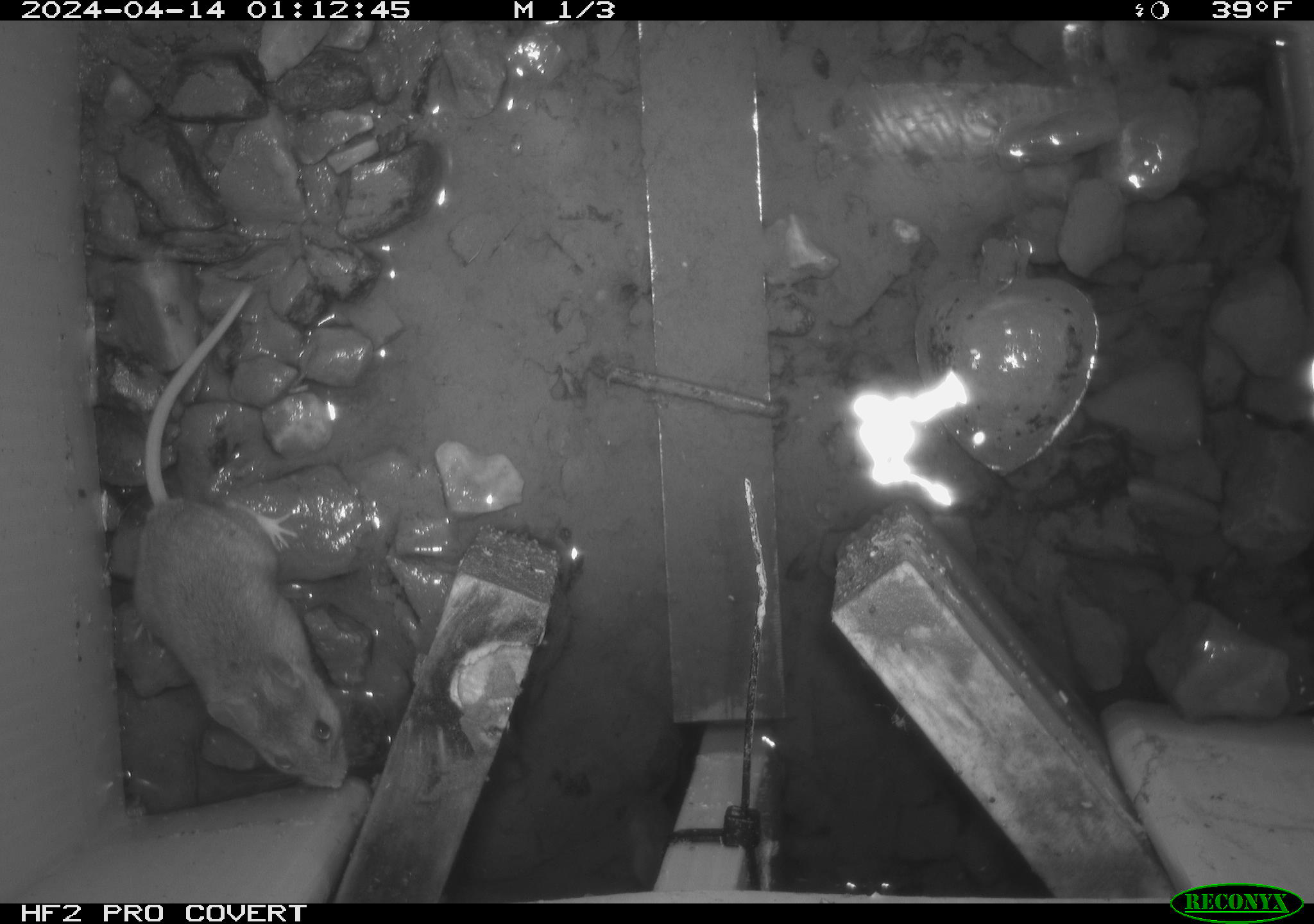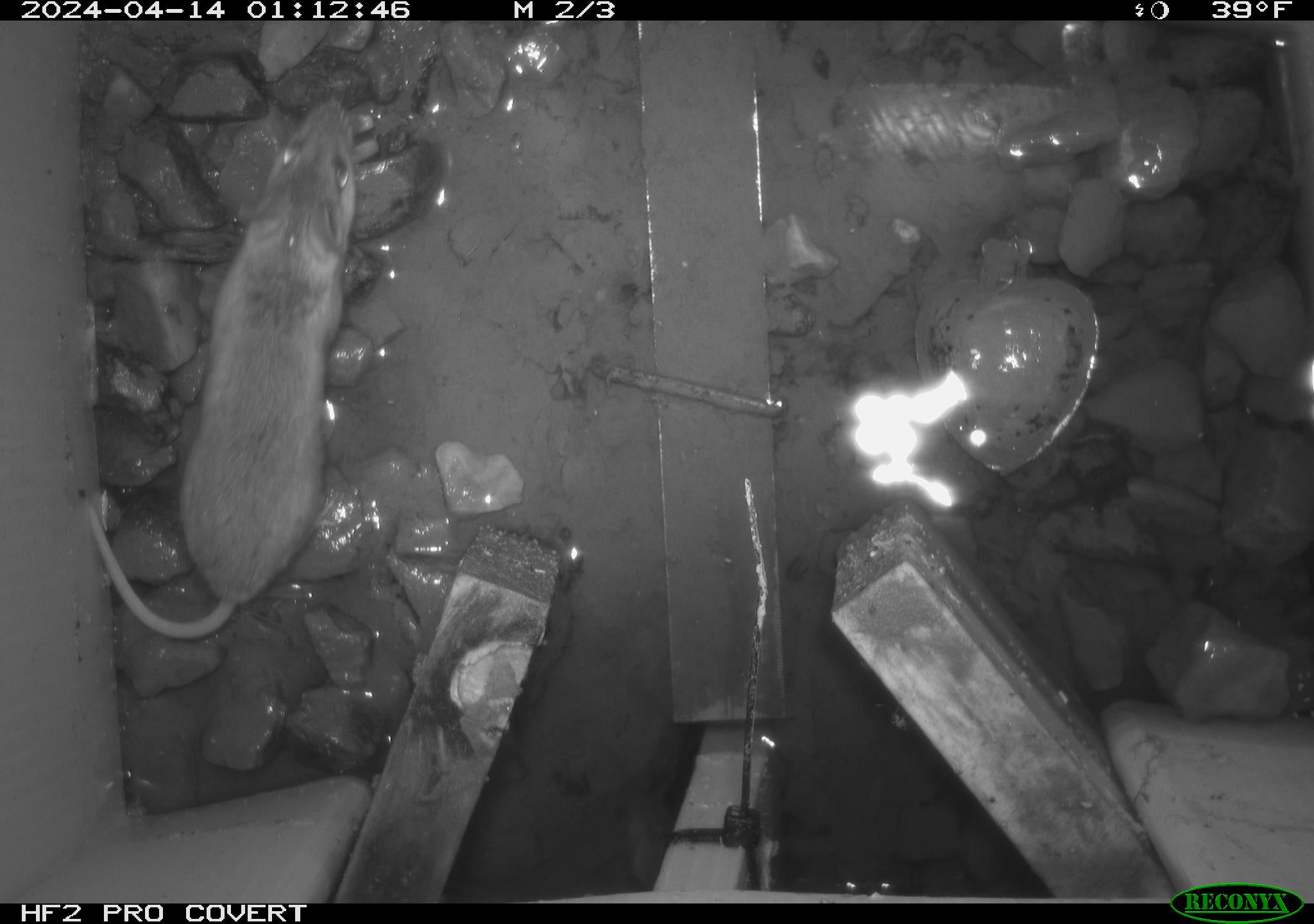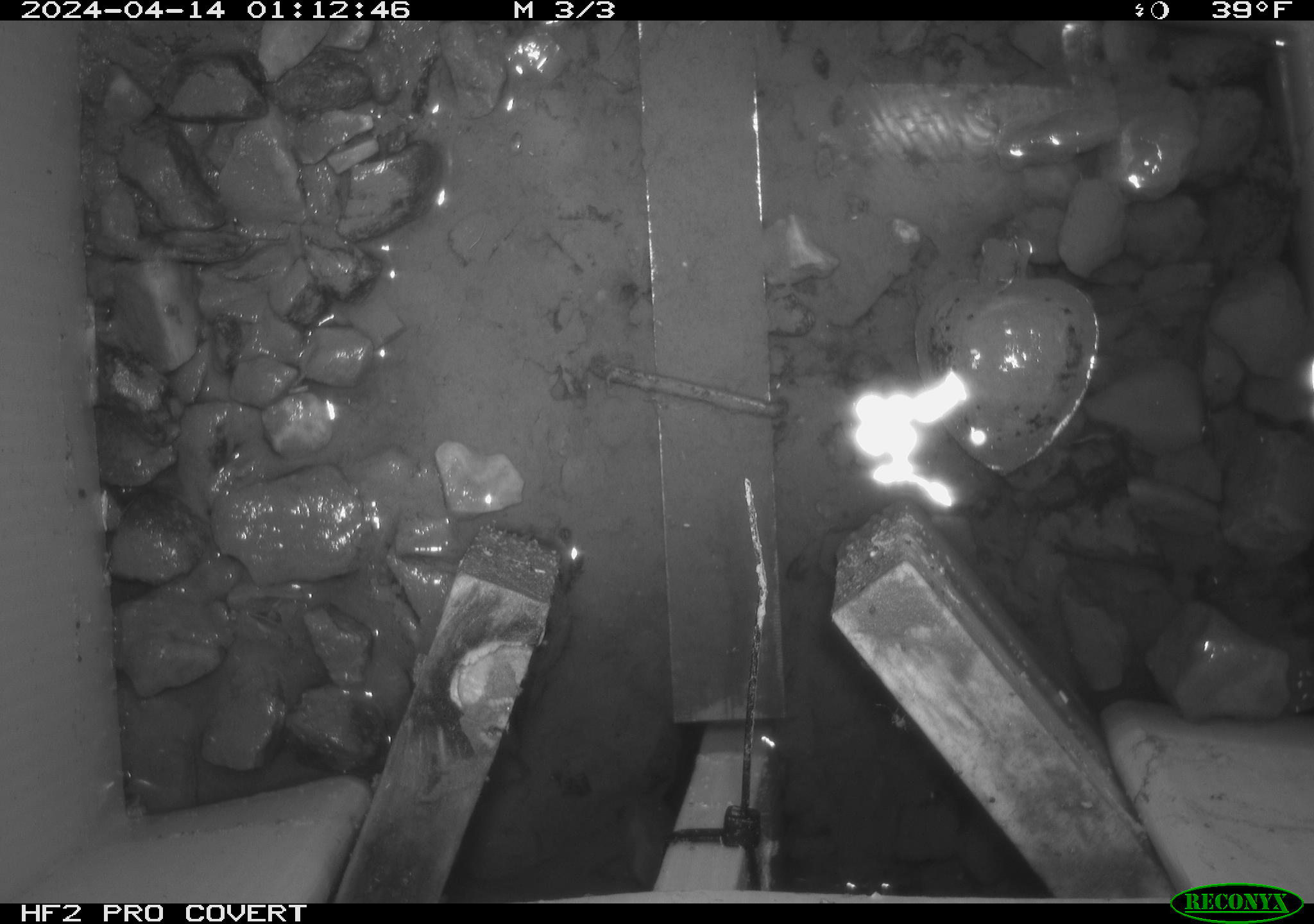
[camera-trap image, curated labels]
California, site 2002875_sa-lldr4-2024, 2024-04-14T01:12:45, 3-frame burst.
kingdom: Animalia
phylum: Chordata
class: Mammalia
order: Rodentia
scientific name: Rodentia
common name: mouse species